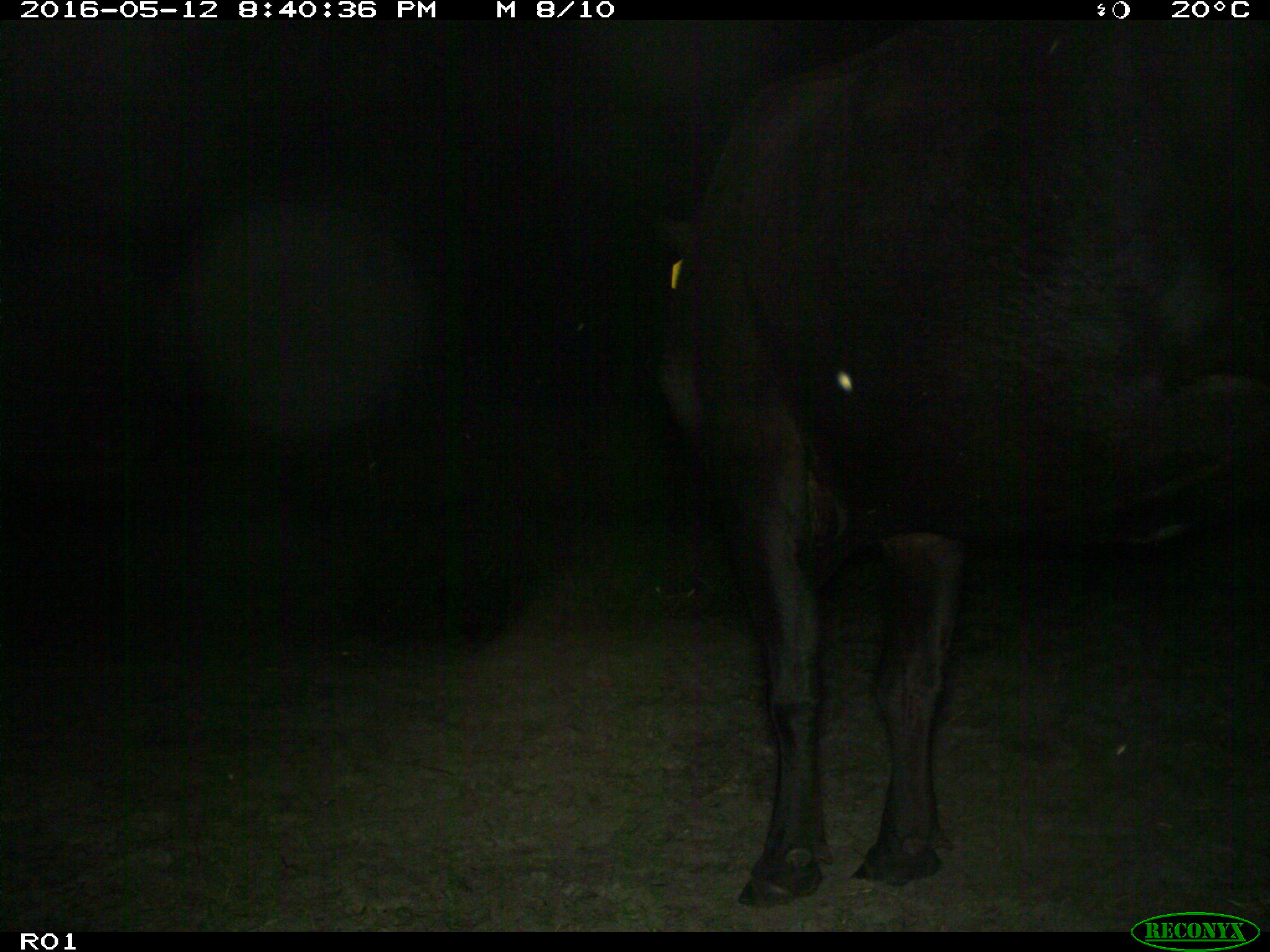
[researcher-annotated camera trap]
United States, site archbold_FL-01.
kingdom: Animalia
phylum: Chordata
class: Mammalia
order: Artiodactyla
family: Bovidae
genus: Bos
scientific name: Bos taurus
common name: domestic cow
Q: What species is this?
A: Bos taurus (domestic cow).